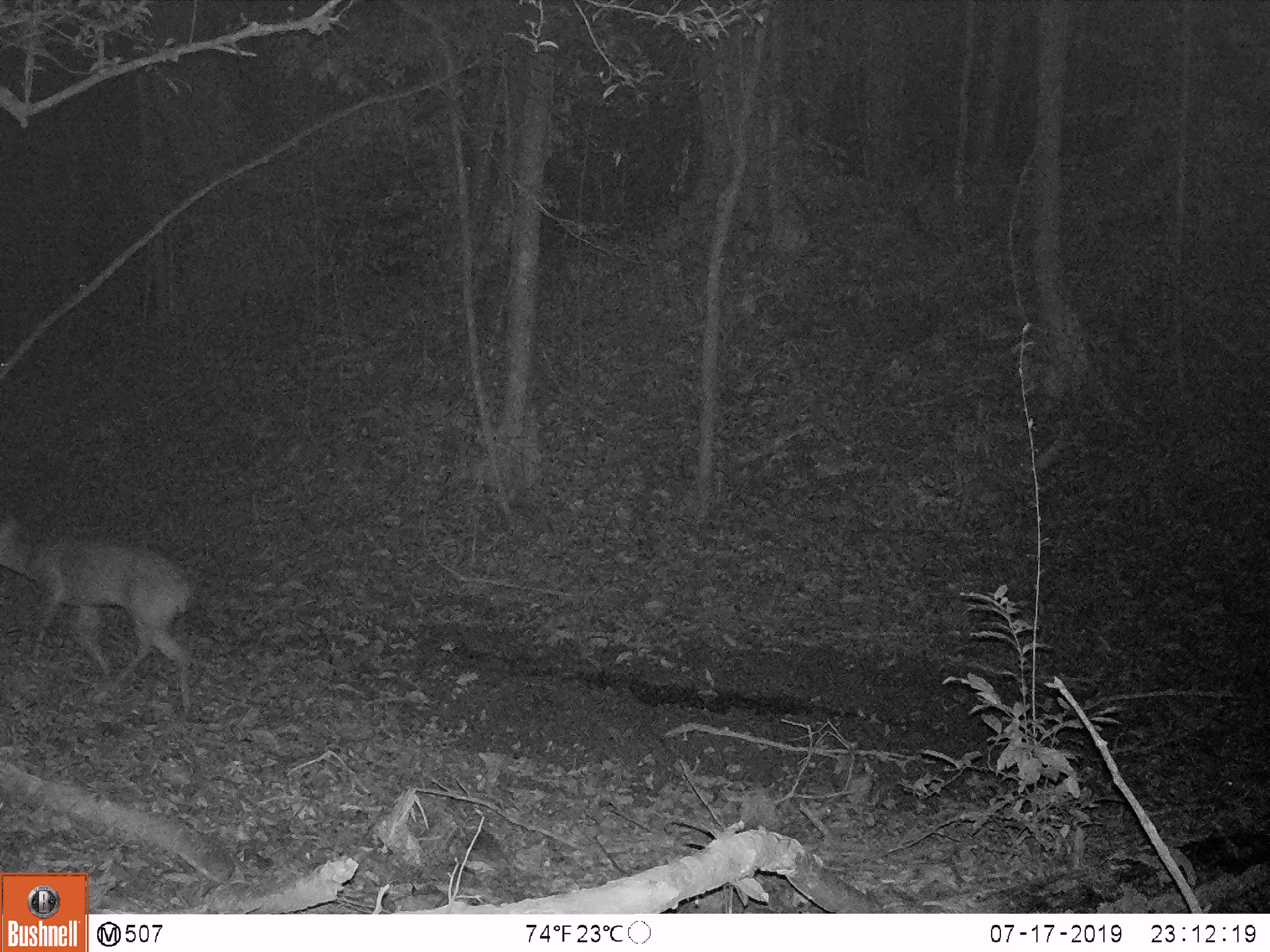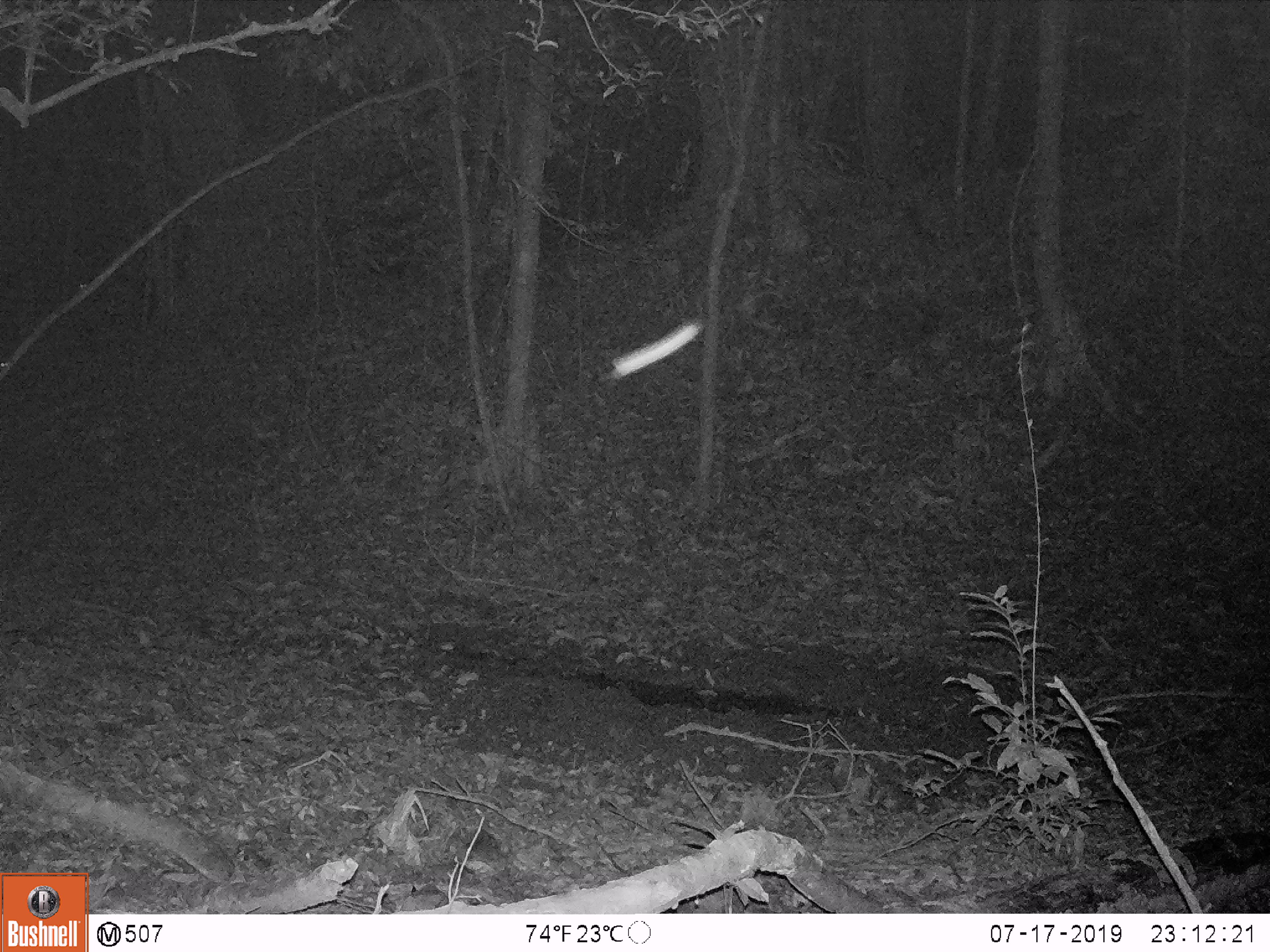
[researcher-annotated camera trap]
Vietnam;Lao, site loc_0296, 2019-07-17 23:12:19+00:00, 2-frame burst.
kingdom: Animalia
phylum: Chordata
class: Mammalia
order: Artiodactyla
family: Cervidae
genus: Muntiacus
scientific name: Muntiacus vuquangensis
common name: large-antlered muntjac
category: large antlered muntjac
Large antlered muntjac (large-antlered muntjac) (Muntiacus vuquangensis). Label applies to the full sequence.